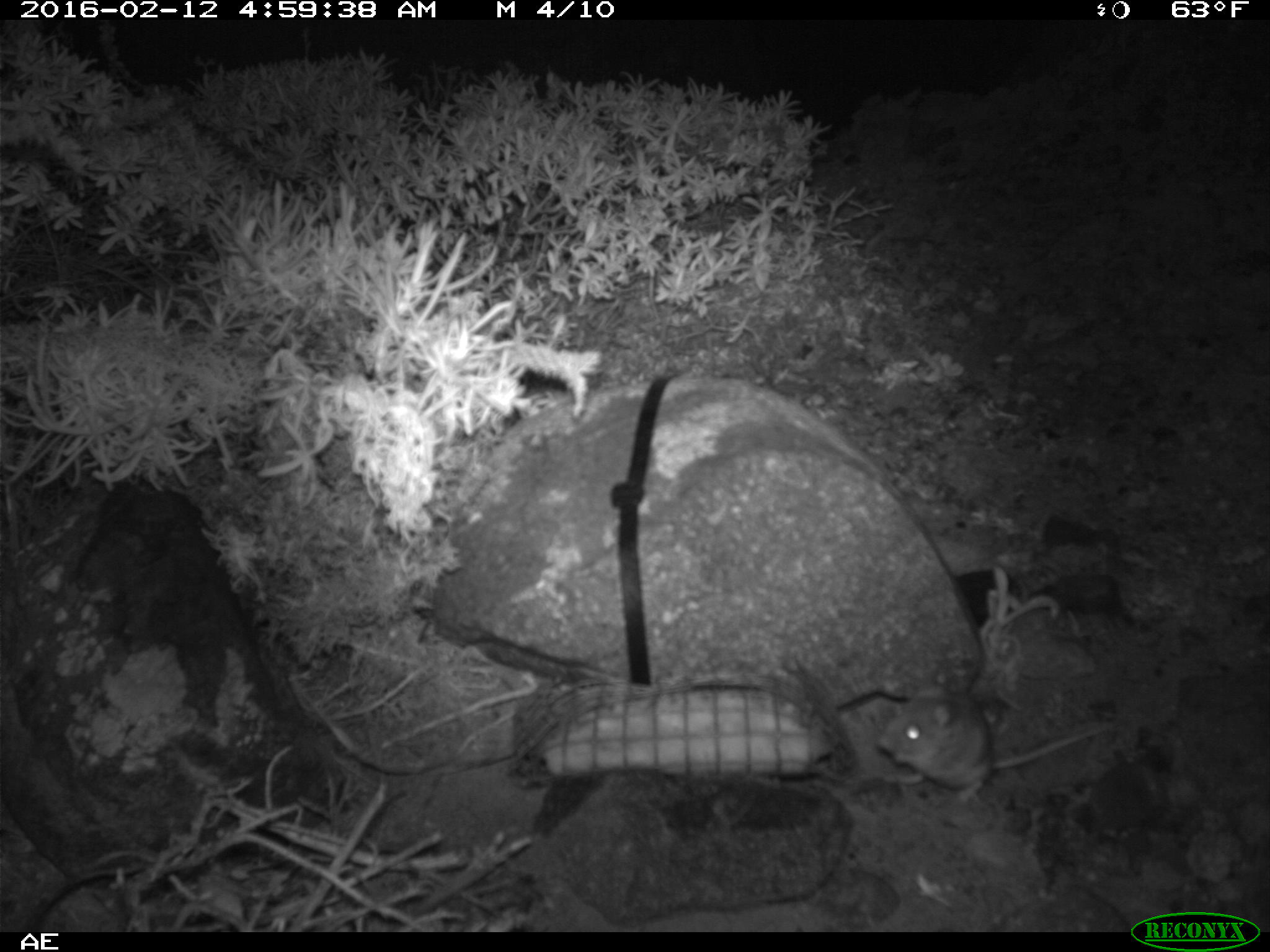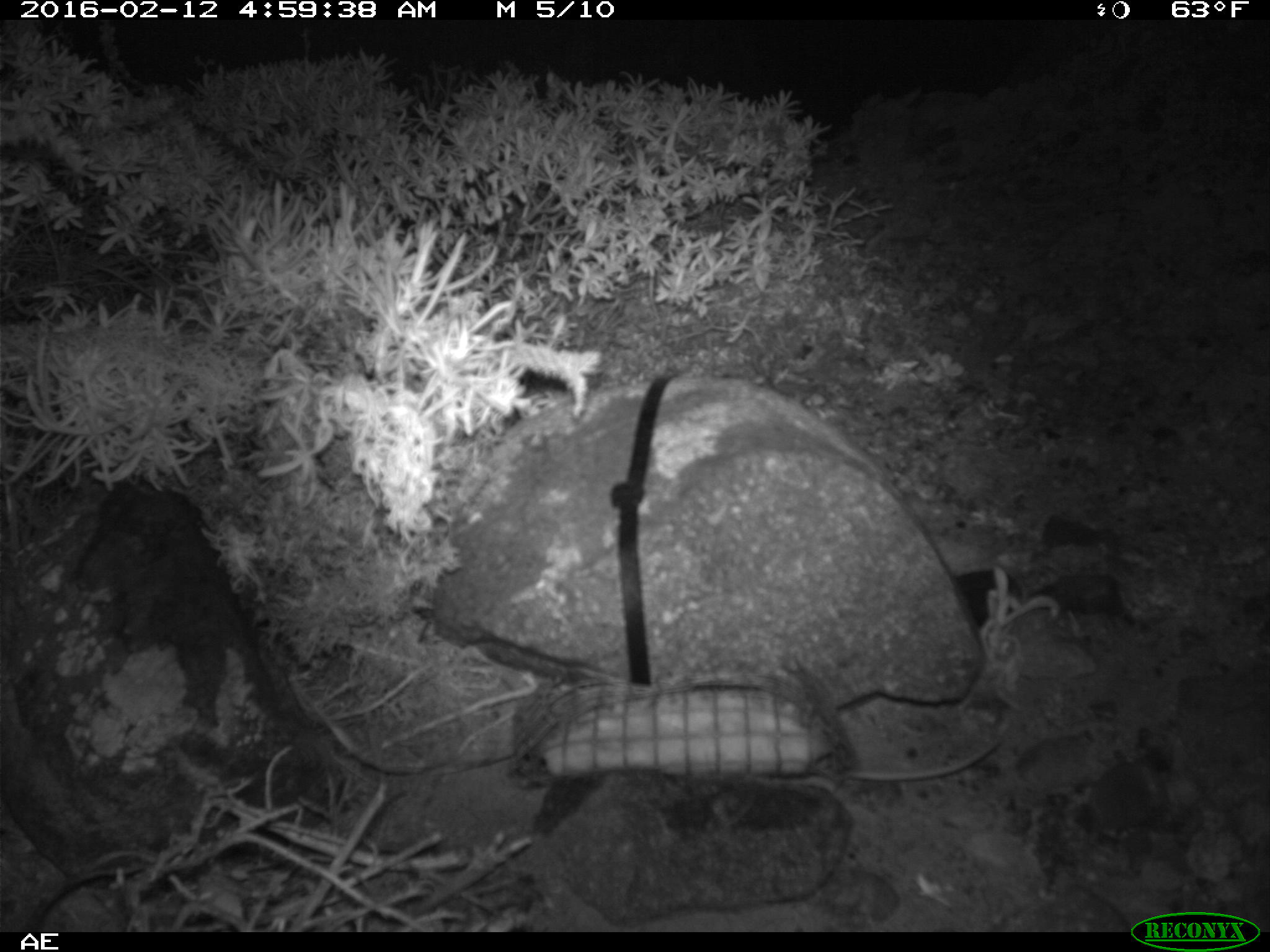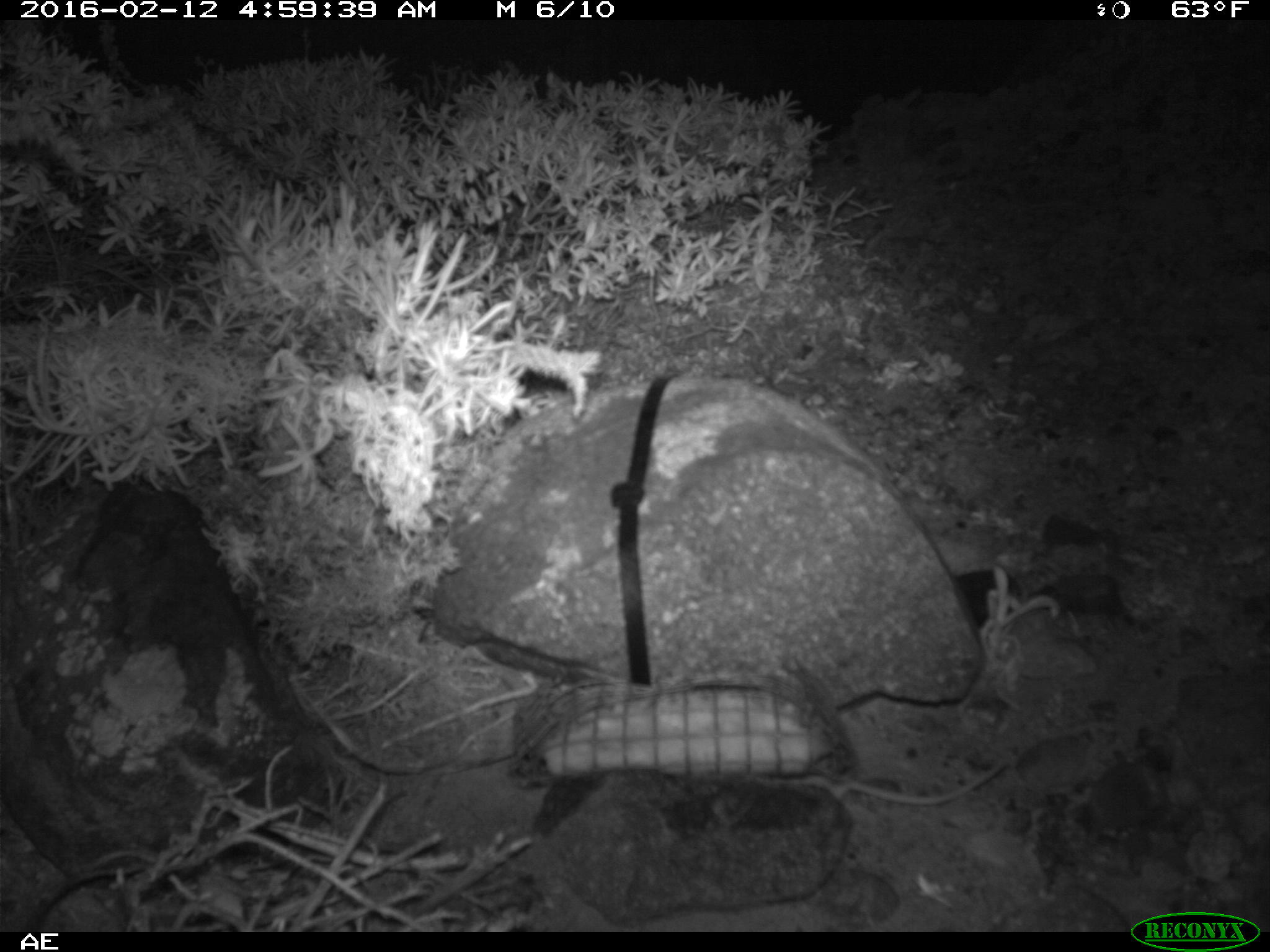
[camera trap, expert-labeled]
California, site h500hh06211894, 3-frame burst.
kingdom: Animalia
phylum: Chordata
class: Mammalia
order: Rodentia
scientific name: Rodentia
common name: rodent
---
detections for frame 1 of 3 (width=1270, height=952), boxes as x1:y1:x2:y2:
rodent: 874:682:1112:802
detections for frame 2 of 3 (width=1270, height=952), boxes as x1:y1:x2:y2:
rodent: 844:736:999:781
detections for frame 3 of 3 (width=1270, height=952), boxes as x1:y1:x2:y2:
rodent: 832:757:1006:807